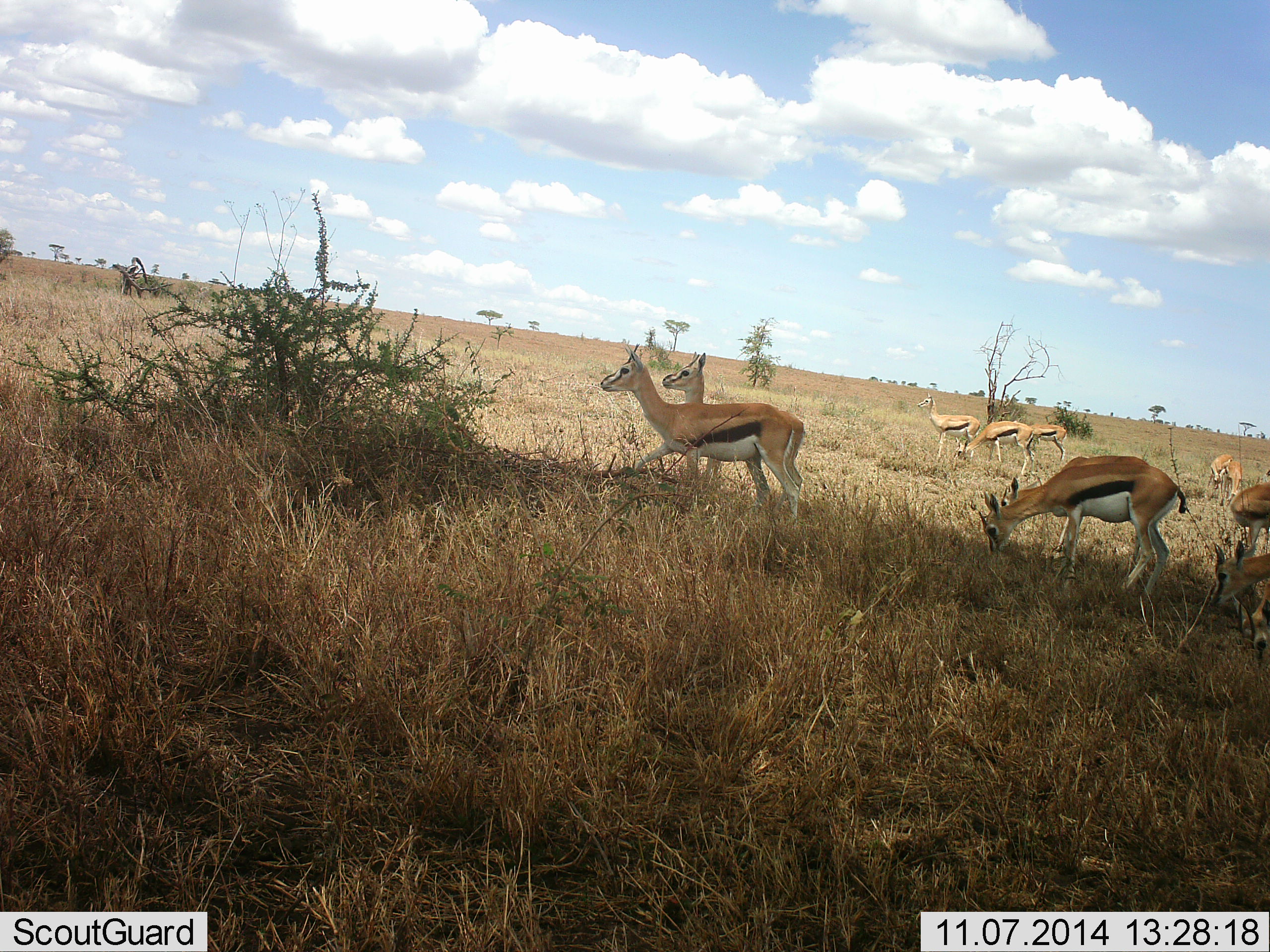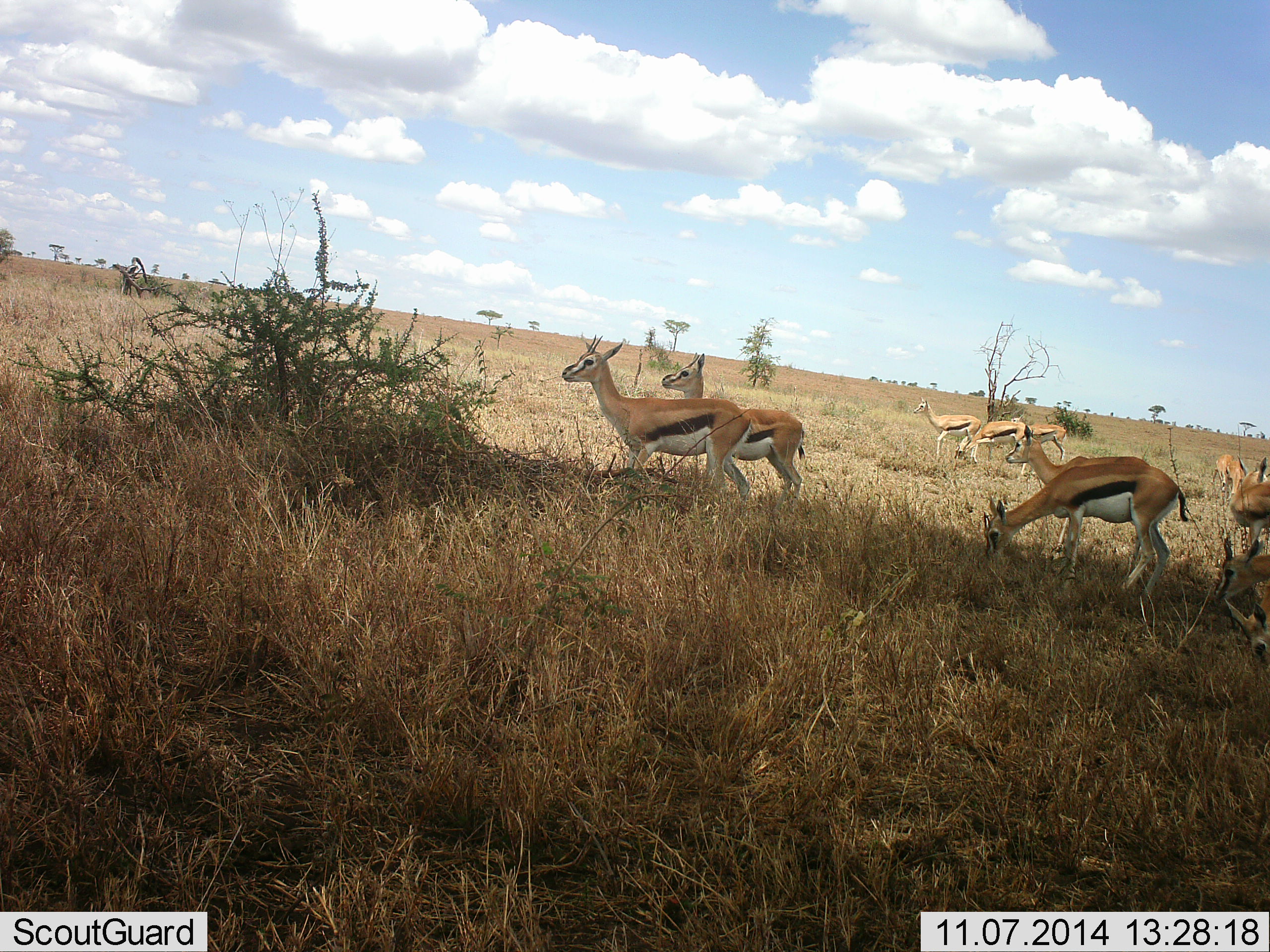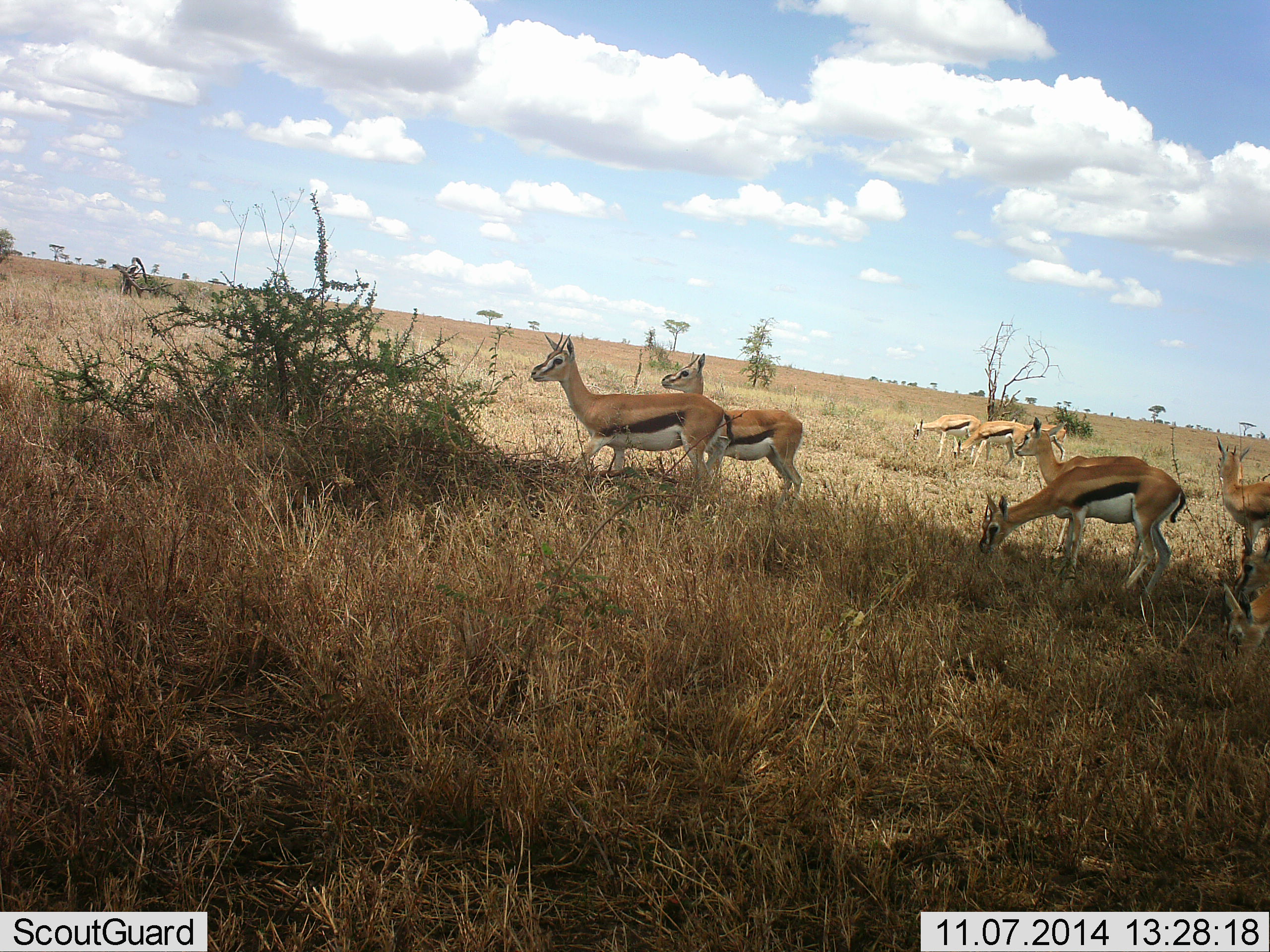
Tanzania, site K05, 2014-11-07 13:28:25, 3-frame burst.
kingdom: Animalia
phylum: Chordata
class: Mammalia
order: Artiodactyla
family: Bovidae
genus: Eudorcas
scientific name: Eudorcas thomsonii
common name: thomson's gazelle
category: gazellethomsons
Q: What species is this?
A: Gazellethomsons (thomson's gazelle) (Eudorcas thomsonii).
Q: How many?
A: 10.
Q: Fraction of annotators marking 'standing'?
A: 80%.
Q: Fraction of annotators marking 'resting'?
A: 10%.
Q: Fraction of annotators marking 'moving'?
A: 70%.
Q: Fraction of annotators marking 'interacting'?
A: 0%.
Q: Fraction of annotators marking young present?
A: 0%.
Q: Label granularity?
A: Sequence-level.